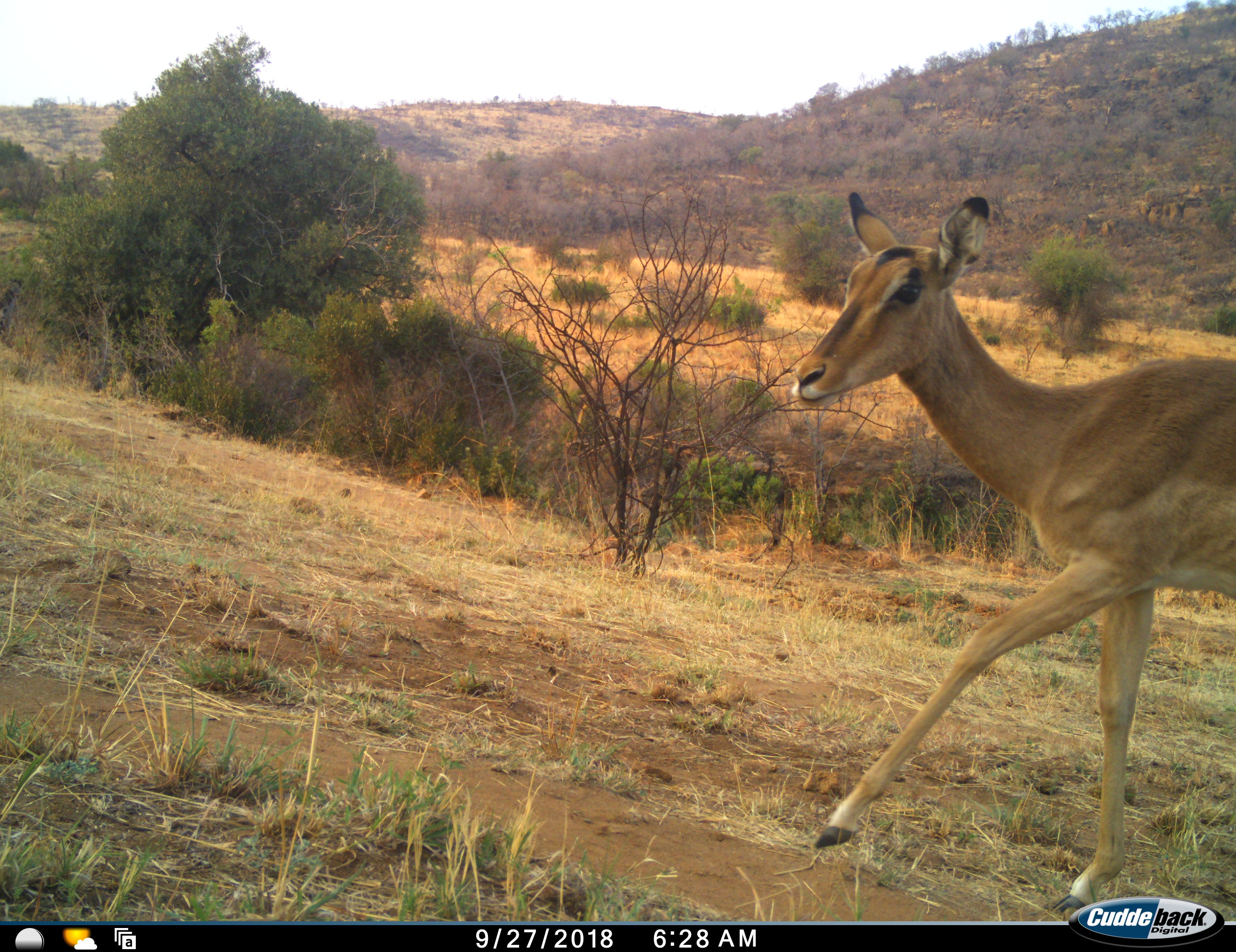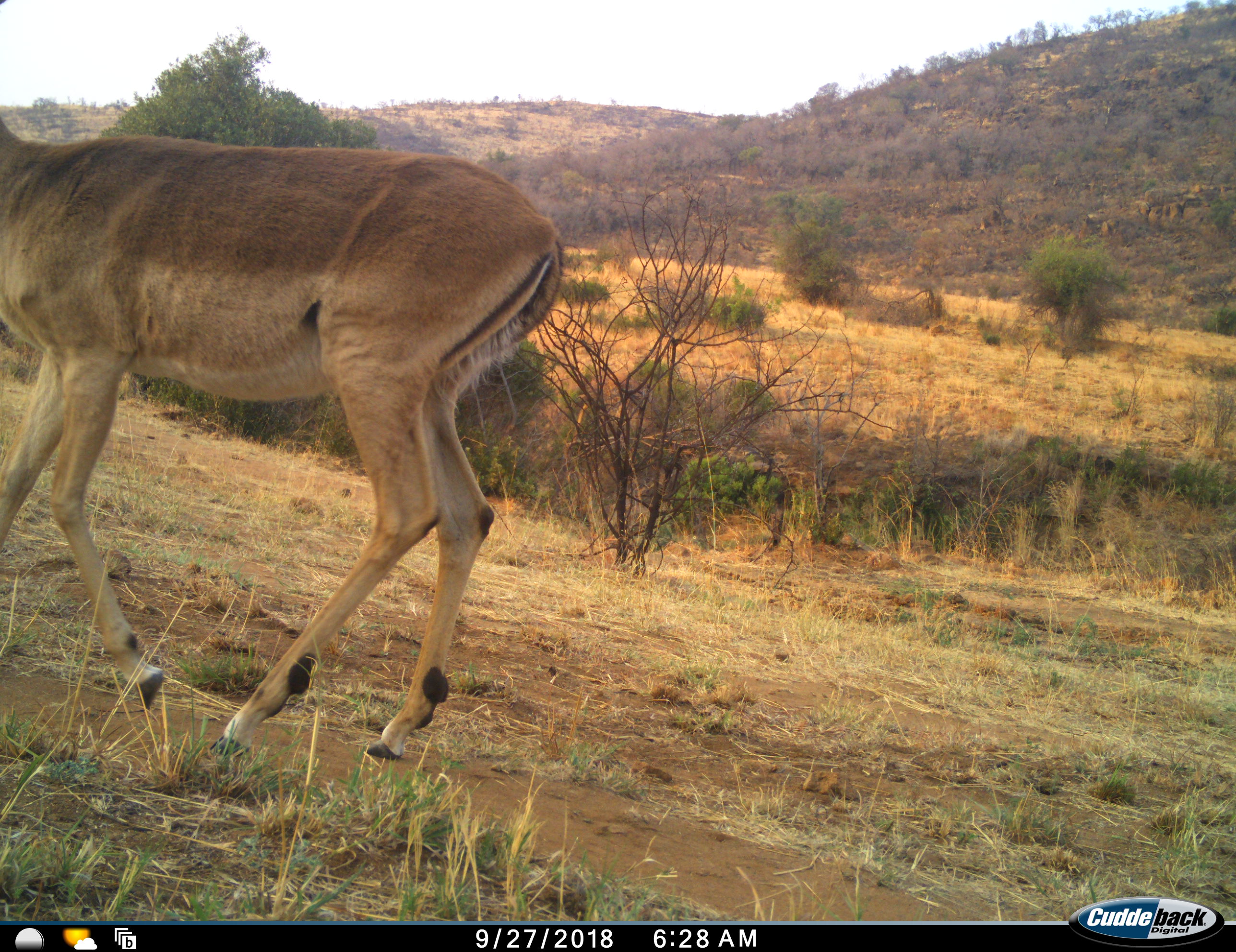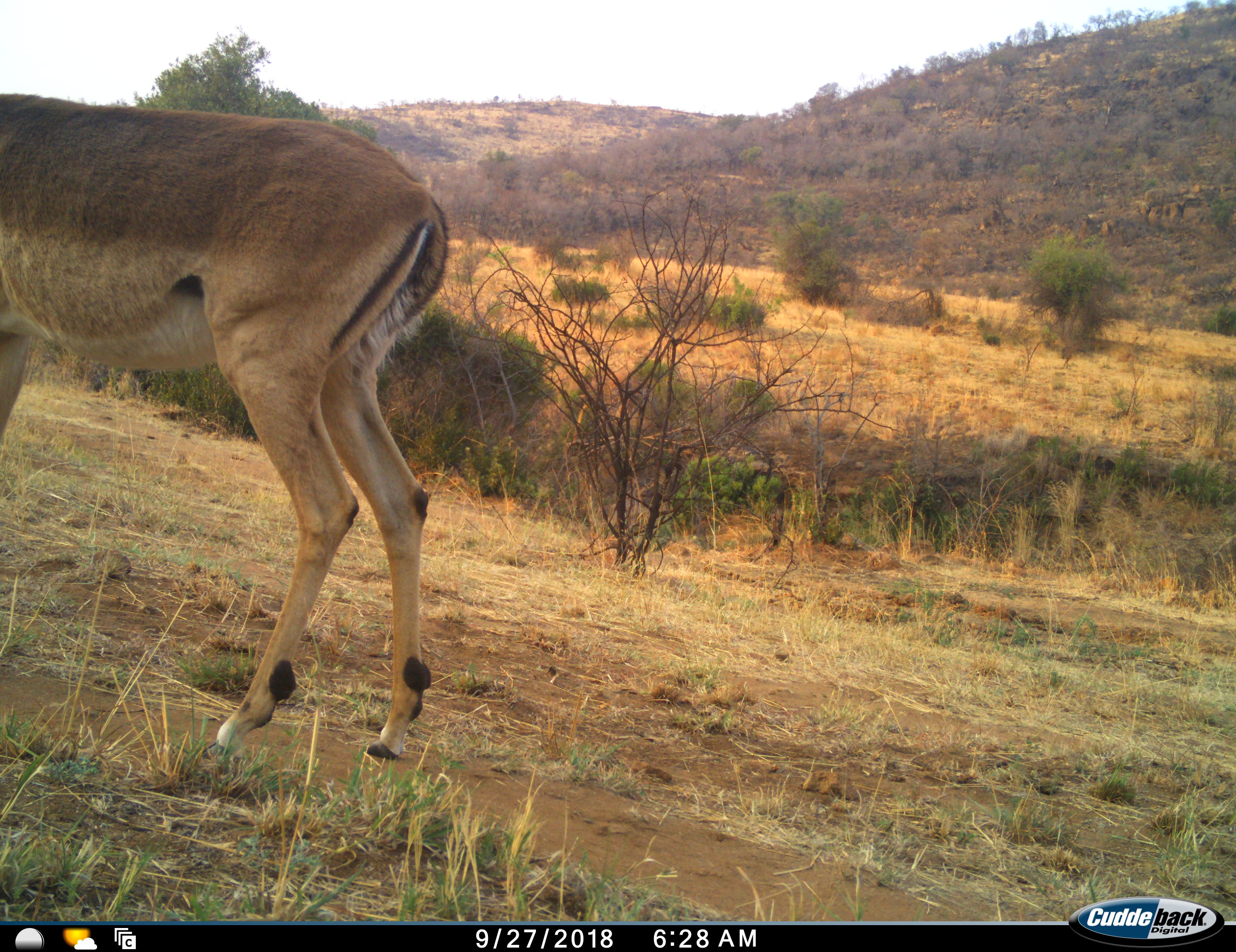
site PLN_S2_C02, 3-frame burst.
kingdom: Animalia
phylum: Chordata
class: Mammalia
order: Artiodactyla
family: Bovidae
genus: Aepyceros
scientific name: Aepyceros melampus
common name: impala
Impala (Aepyceros melampus), count 1. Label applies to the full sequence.